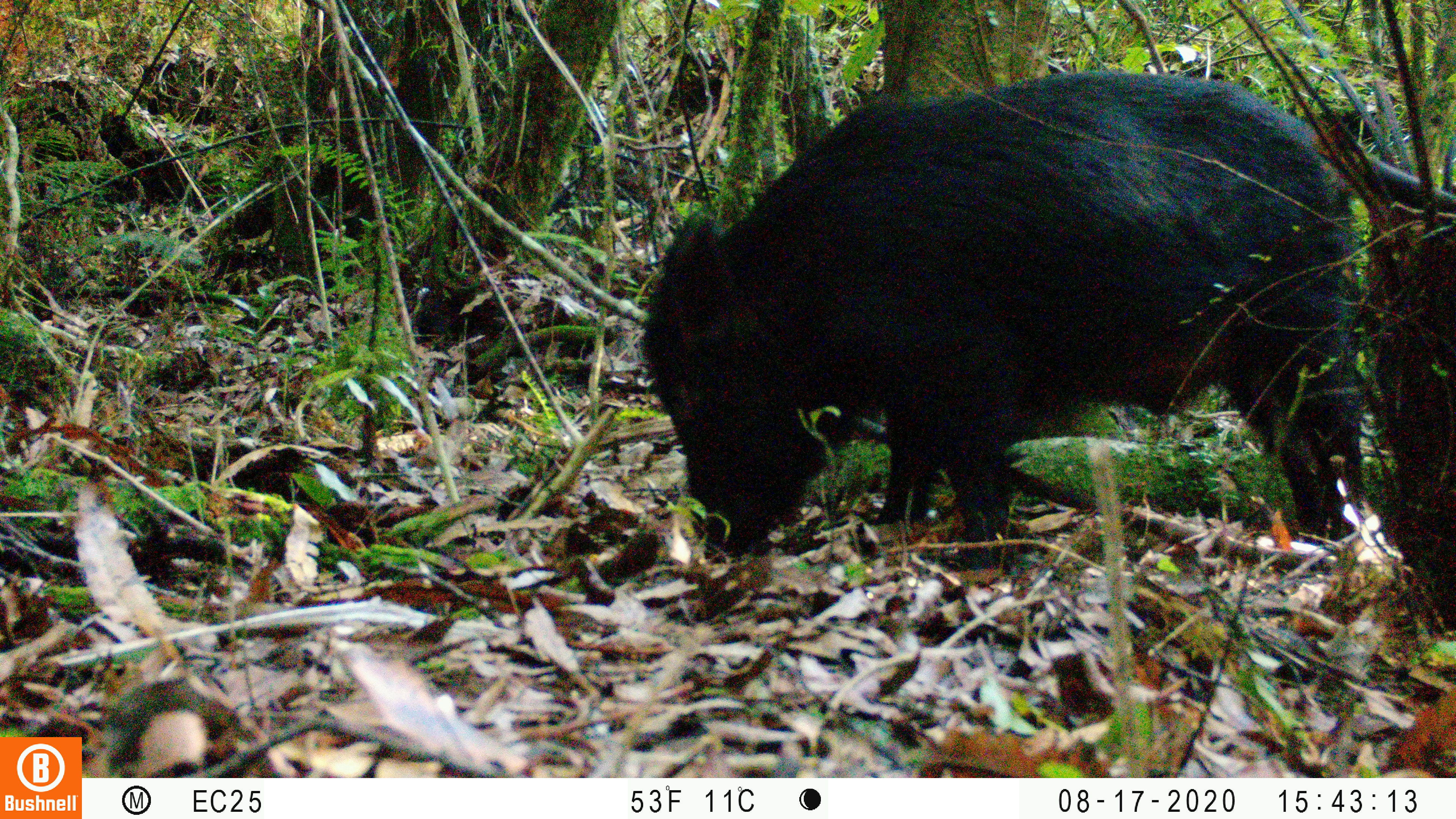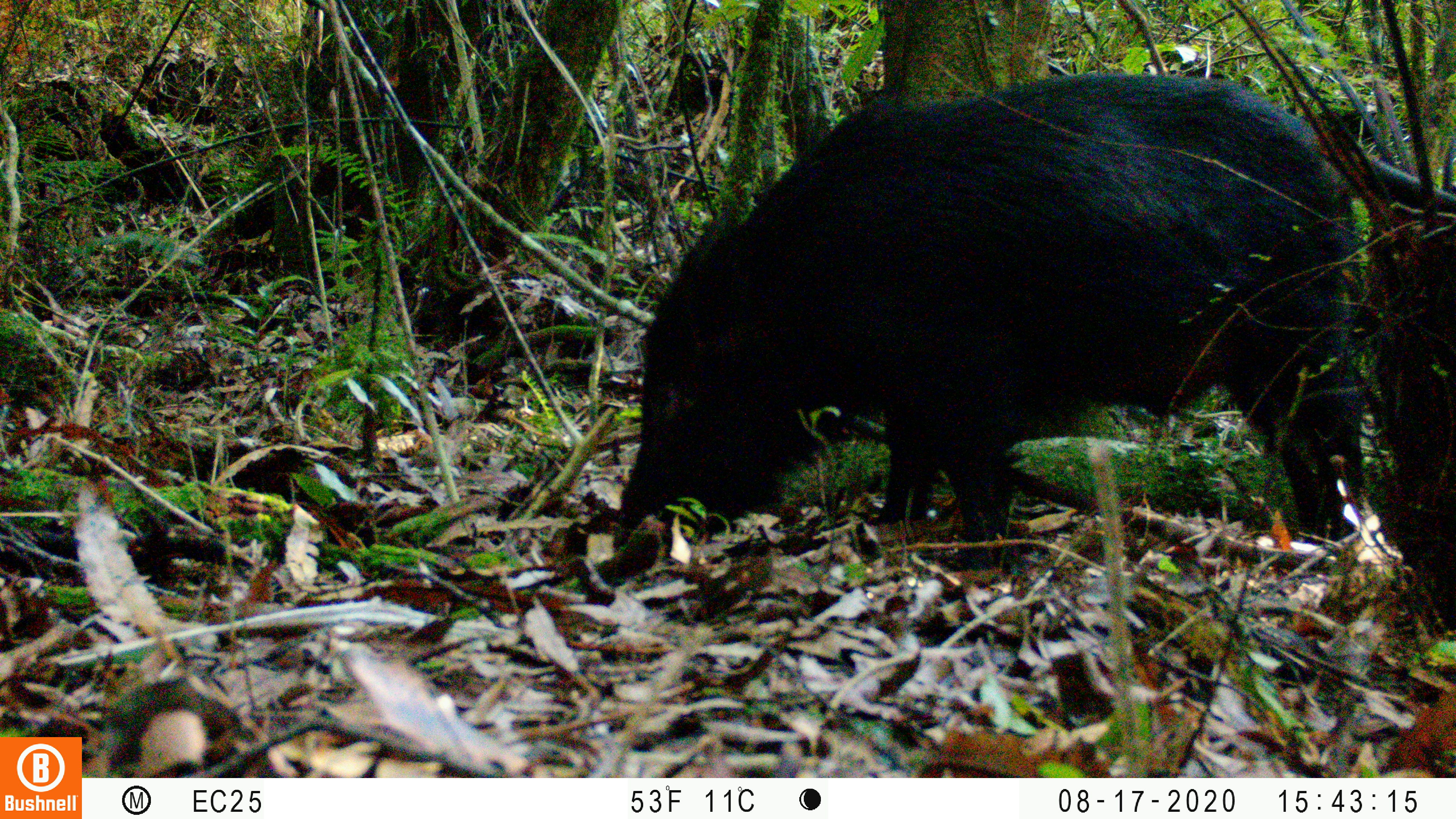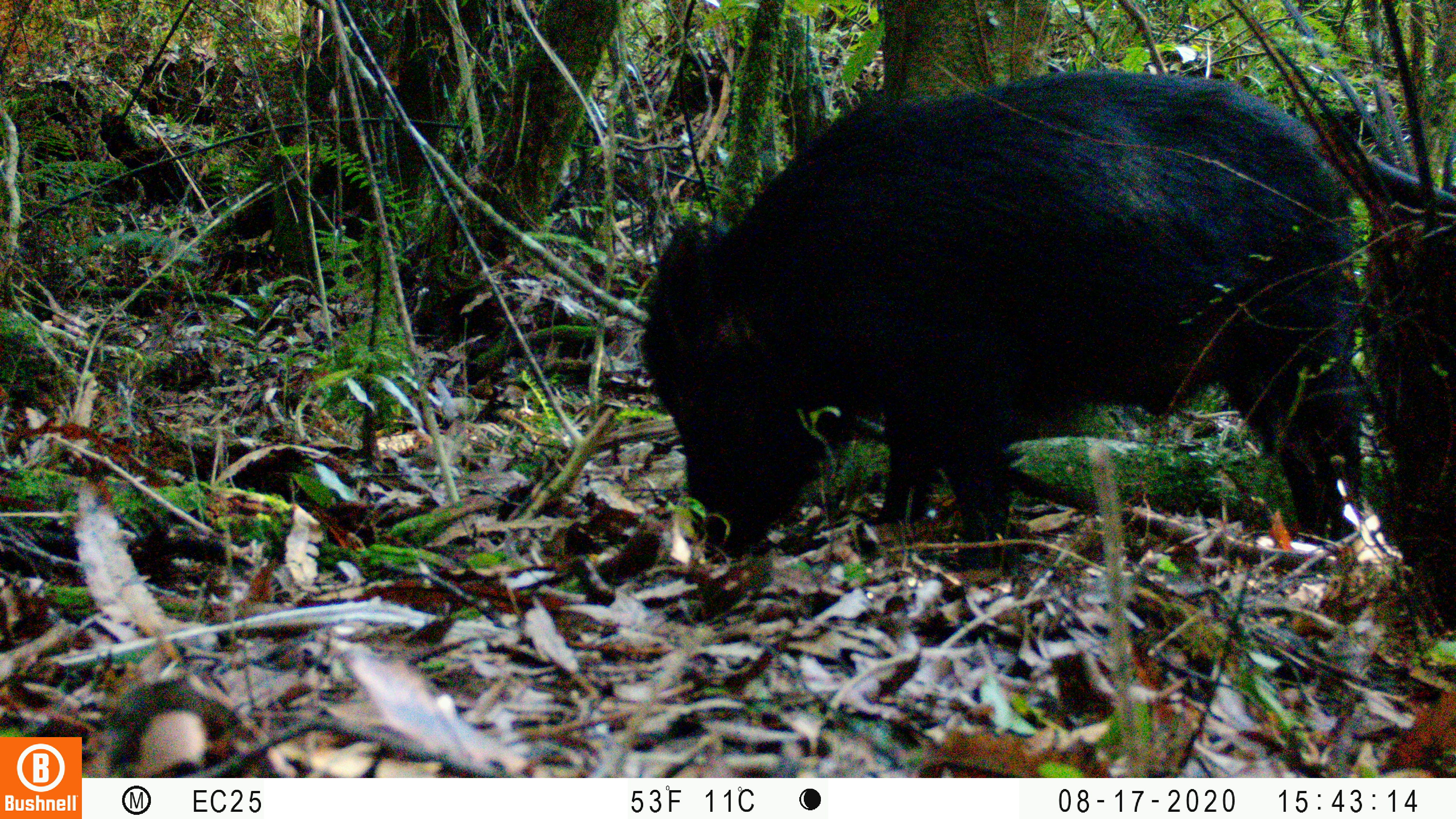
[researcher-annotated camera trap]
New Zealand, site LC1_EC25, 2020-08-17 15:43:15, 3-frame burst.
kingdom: Animalia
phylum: Chordata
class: Mammalia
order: Artiodactyla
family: Suidae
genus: Sus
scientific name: Sus scrofa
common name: pig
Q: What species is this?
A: Pig (Sus scrofa).